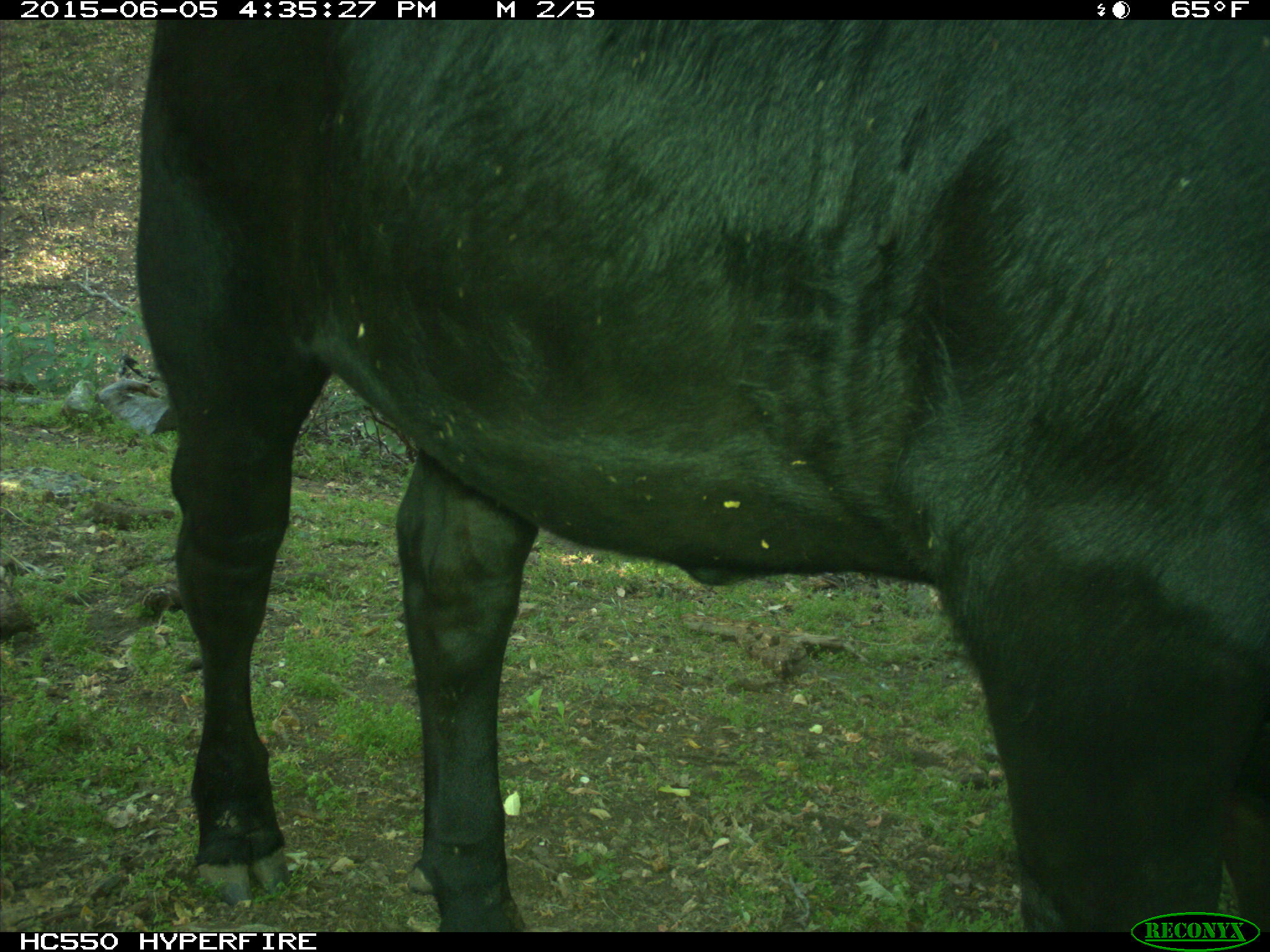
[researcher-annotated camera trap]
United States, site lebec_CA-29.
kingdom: Animalia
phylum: Chordata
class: Mammalia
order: Artiodactyla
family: Bovidae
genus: Bos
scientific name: Bos taurus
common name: domestic cow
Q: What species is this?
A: Bos taurus (domestic cow).